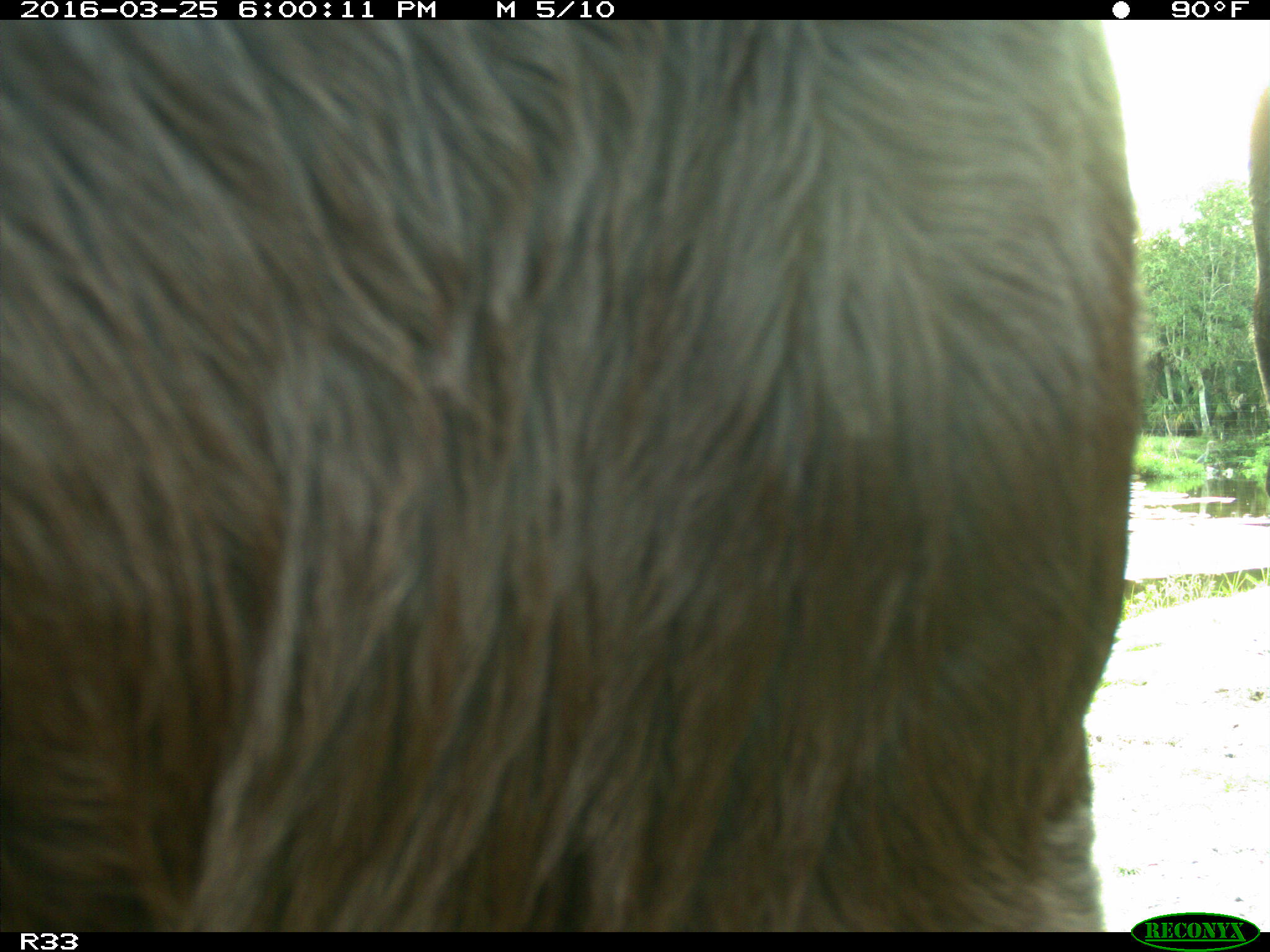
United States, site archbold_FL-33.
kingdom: Animalia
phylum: Chordata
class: Mammalia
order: Artiodactyla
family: Bovidae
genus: Bos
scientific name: Bos taurus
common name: domestic cow